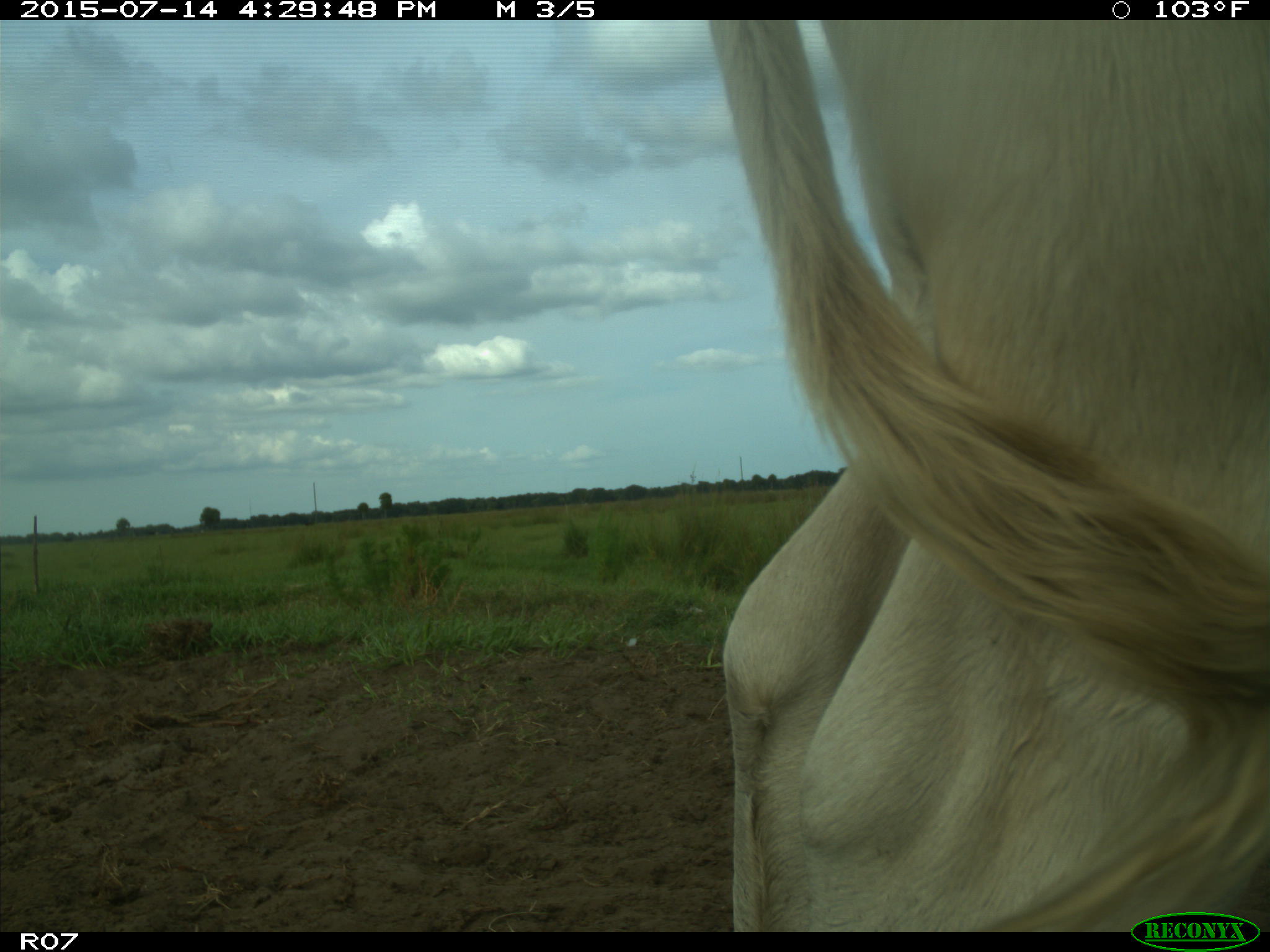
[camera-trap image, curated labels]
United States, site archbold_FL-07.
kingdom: Animalia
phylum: Chordata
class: Mammalia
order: Artiodactyla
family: Bovidae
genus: Bos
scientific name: Bos taurus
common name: domestic cow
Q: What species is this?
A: Bos taurus (domestic cow).